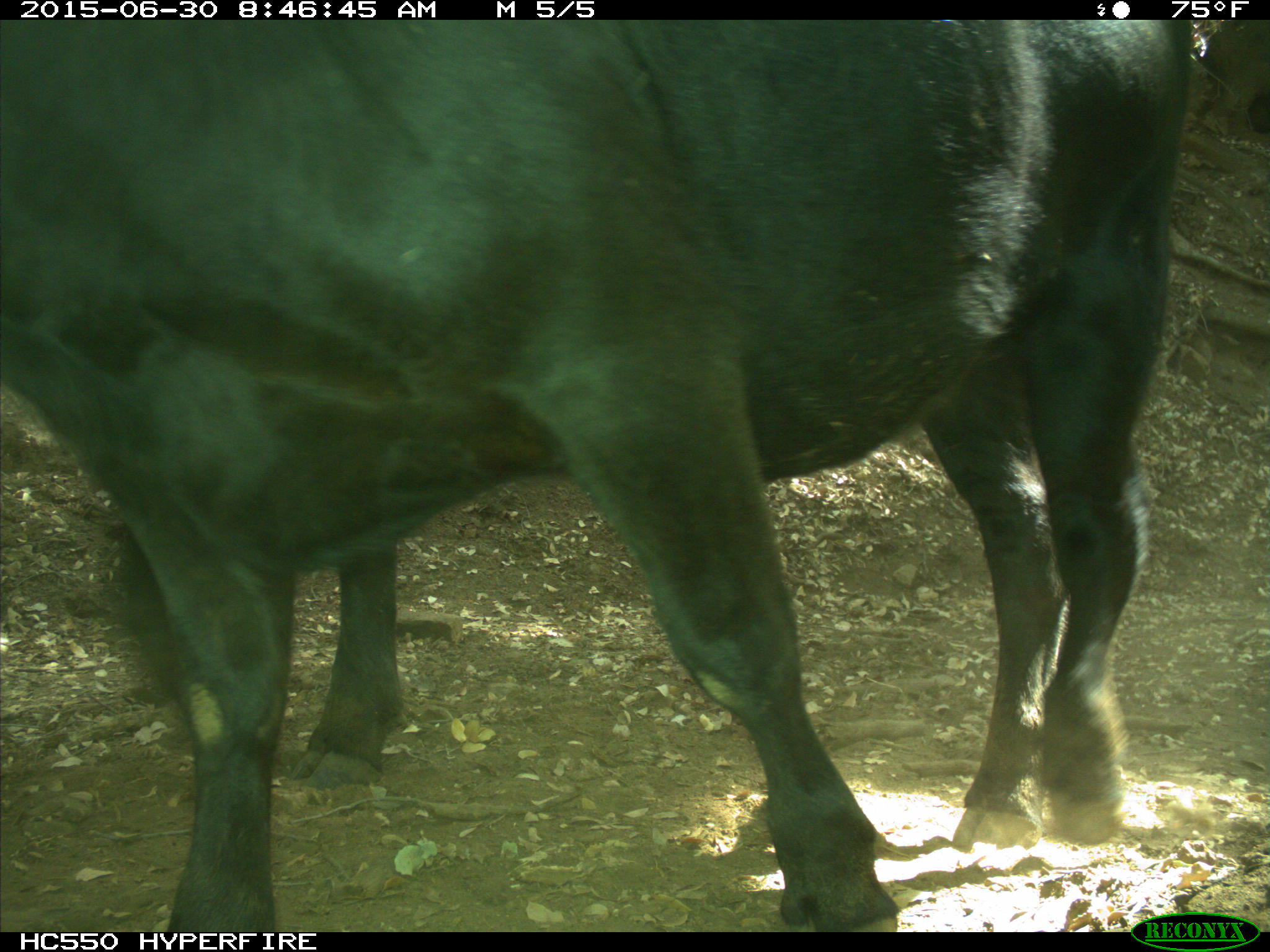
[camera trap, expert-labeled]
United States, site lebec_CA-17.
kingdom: Animalia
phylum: Chordata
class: Mammalia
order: Artiodactyla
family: Bovidae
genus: Bos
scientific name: Bos taurus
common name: domestic cow